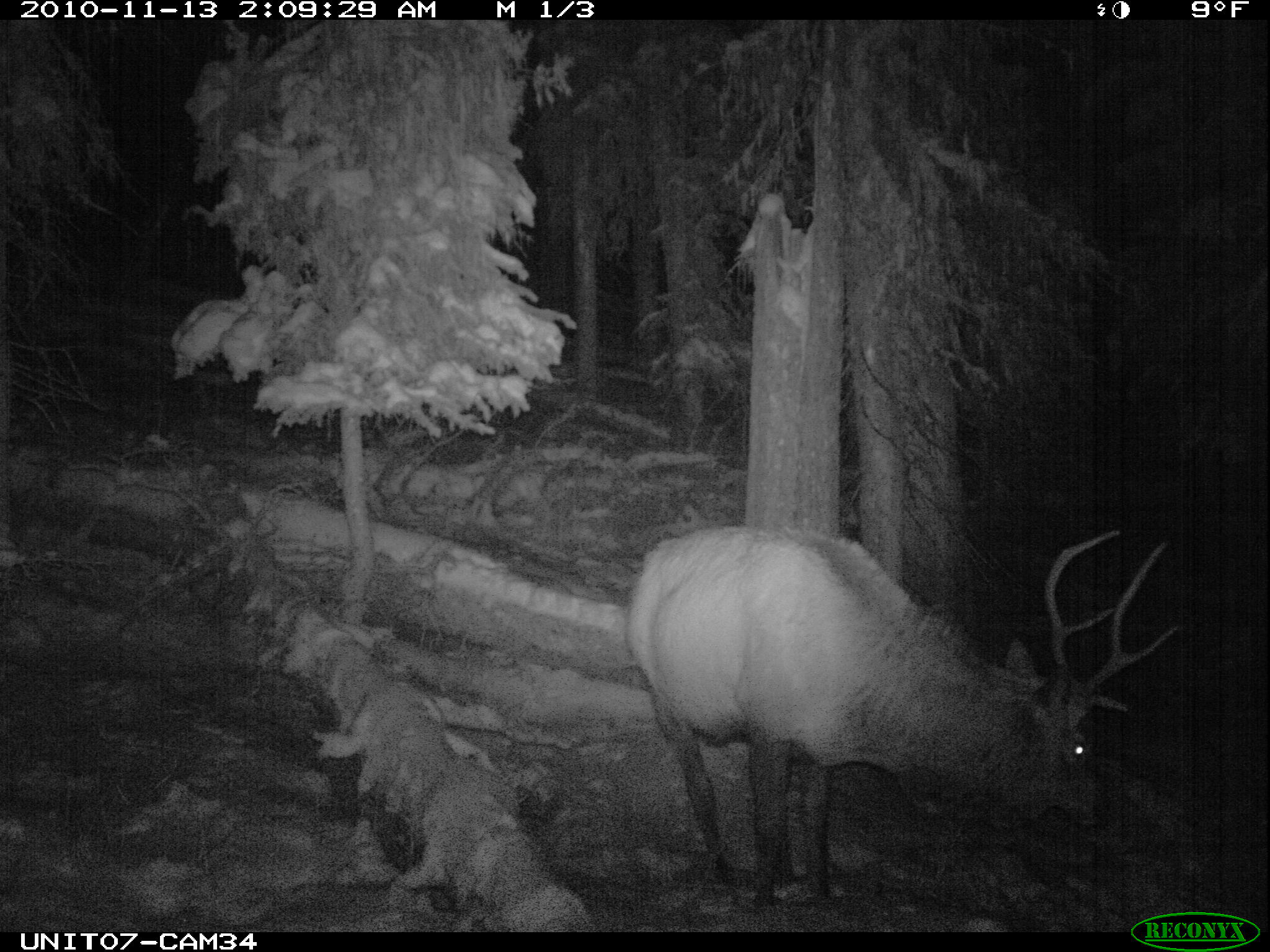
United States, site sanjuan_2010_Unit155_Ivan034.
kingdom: Animalia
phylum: Chordata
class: Mammalia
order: Artiodactyla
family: Cervidae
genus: Cervus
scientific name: Cervus elaphus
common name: red deer